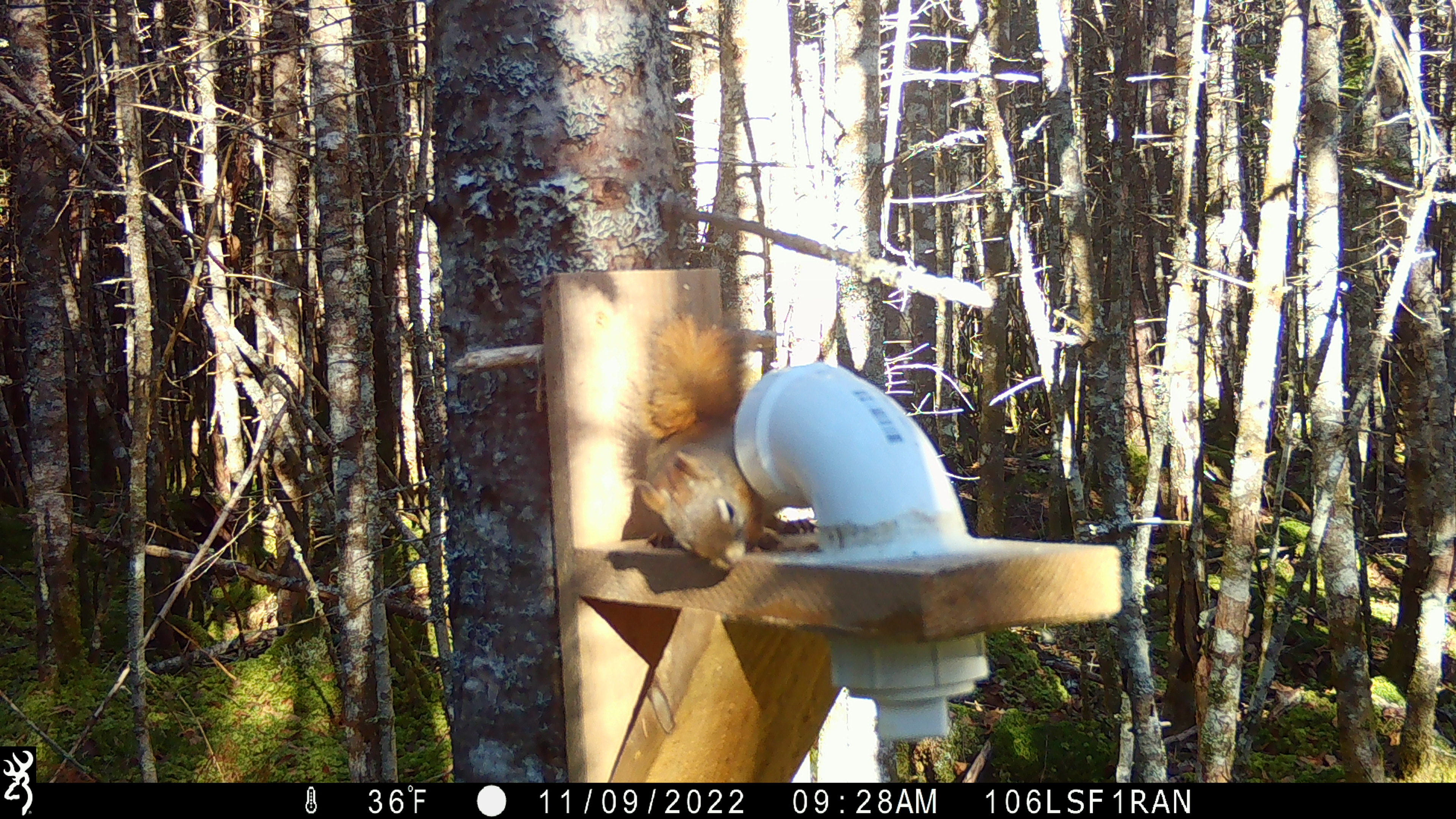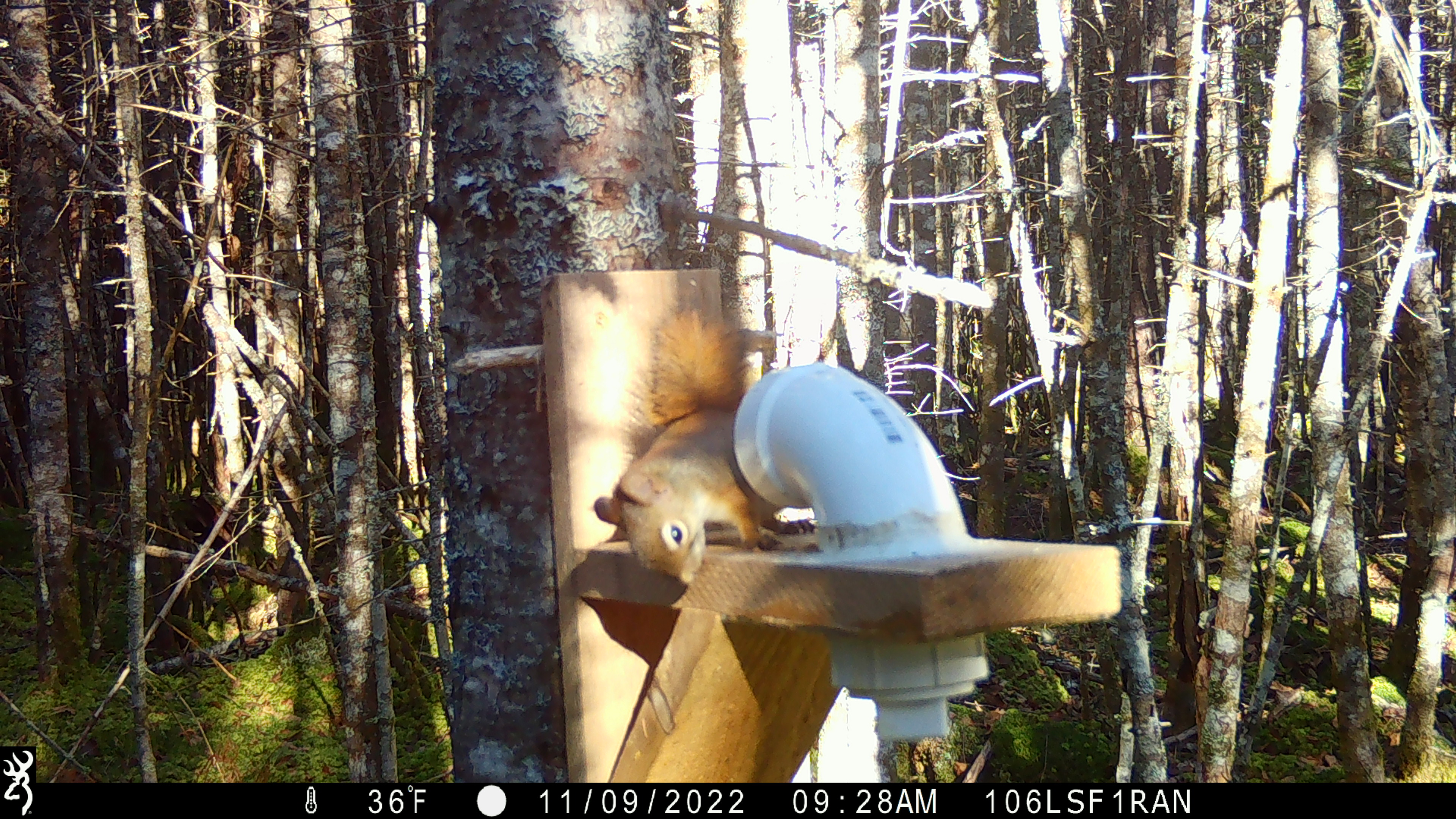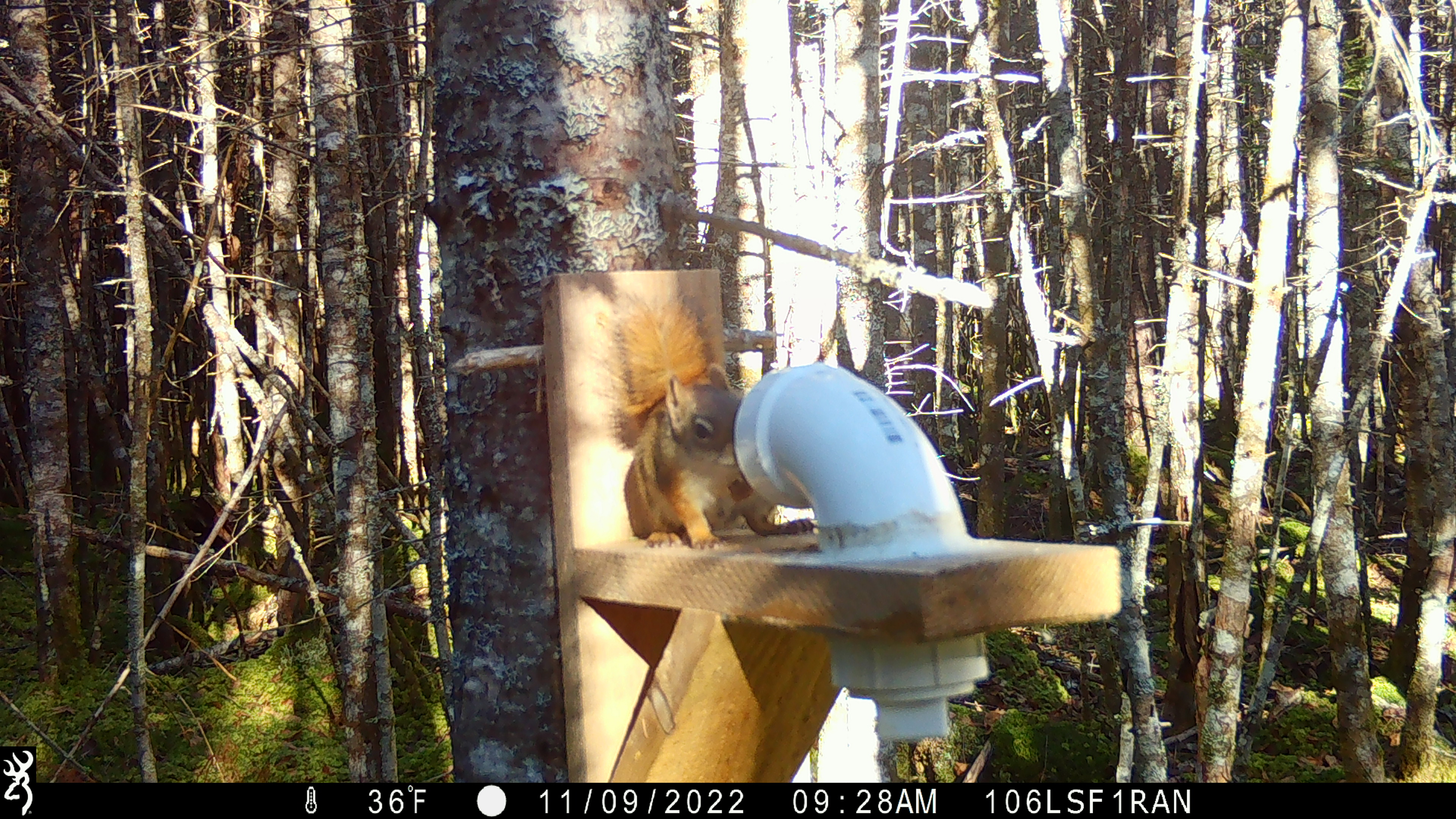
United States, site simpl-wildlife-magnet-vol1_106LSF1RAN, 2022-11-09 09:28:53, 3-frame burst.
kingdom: Animalia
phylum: Chordata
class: Mammalia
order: Rodentia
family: Sciuridae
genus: Tamiasciurus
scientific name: Tamiasciurus hudsonicus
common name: red squirrel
Red squirrel (Tamiasciurus hudsonicus).